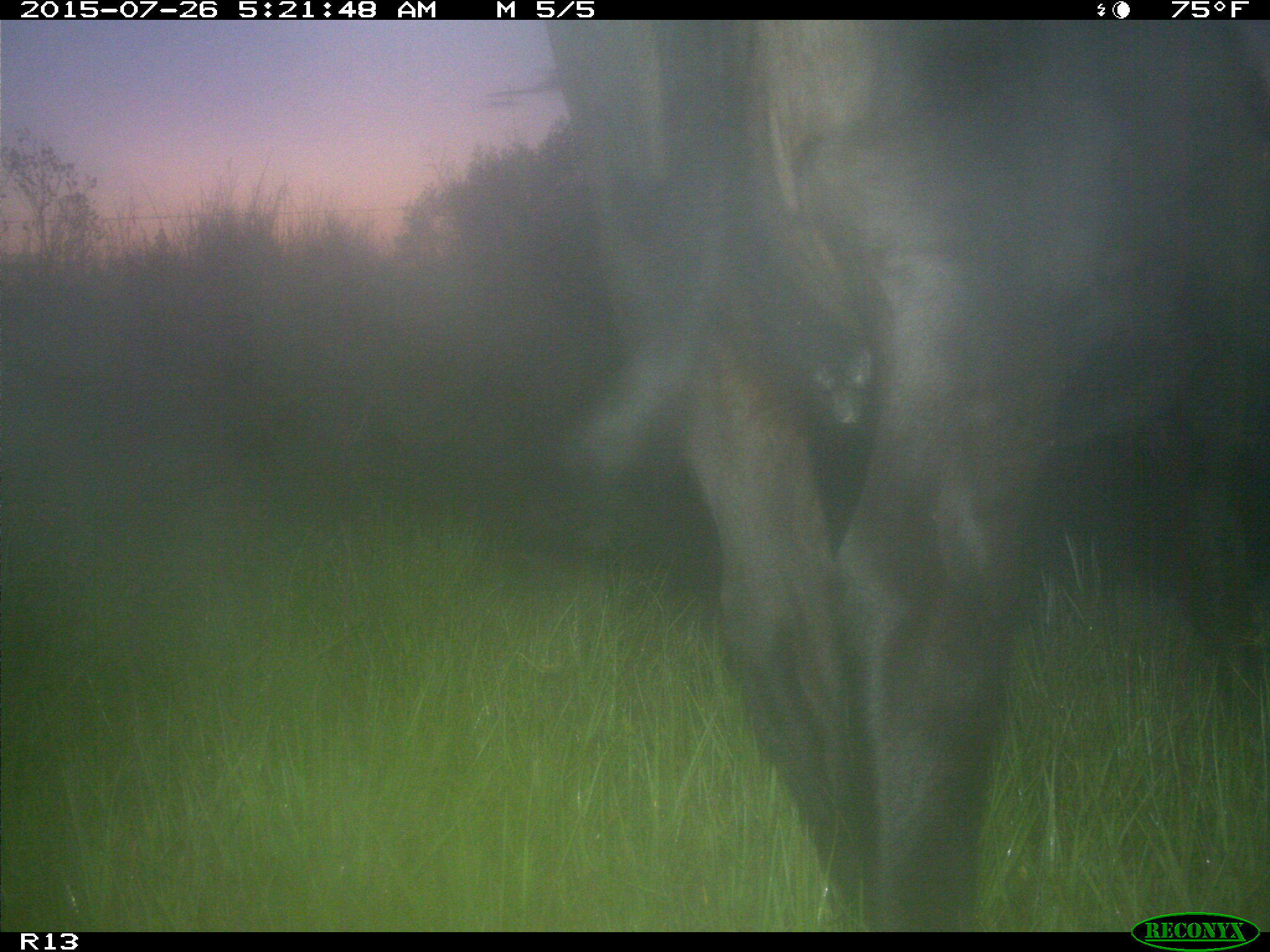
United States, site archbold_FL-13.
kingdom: Animalia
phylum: Chordata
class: Mammalia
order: Artiodactyla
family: Bovidae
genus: Bos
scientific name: Bos taurus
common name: domestic cow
Bos taurus (domestic cow).